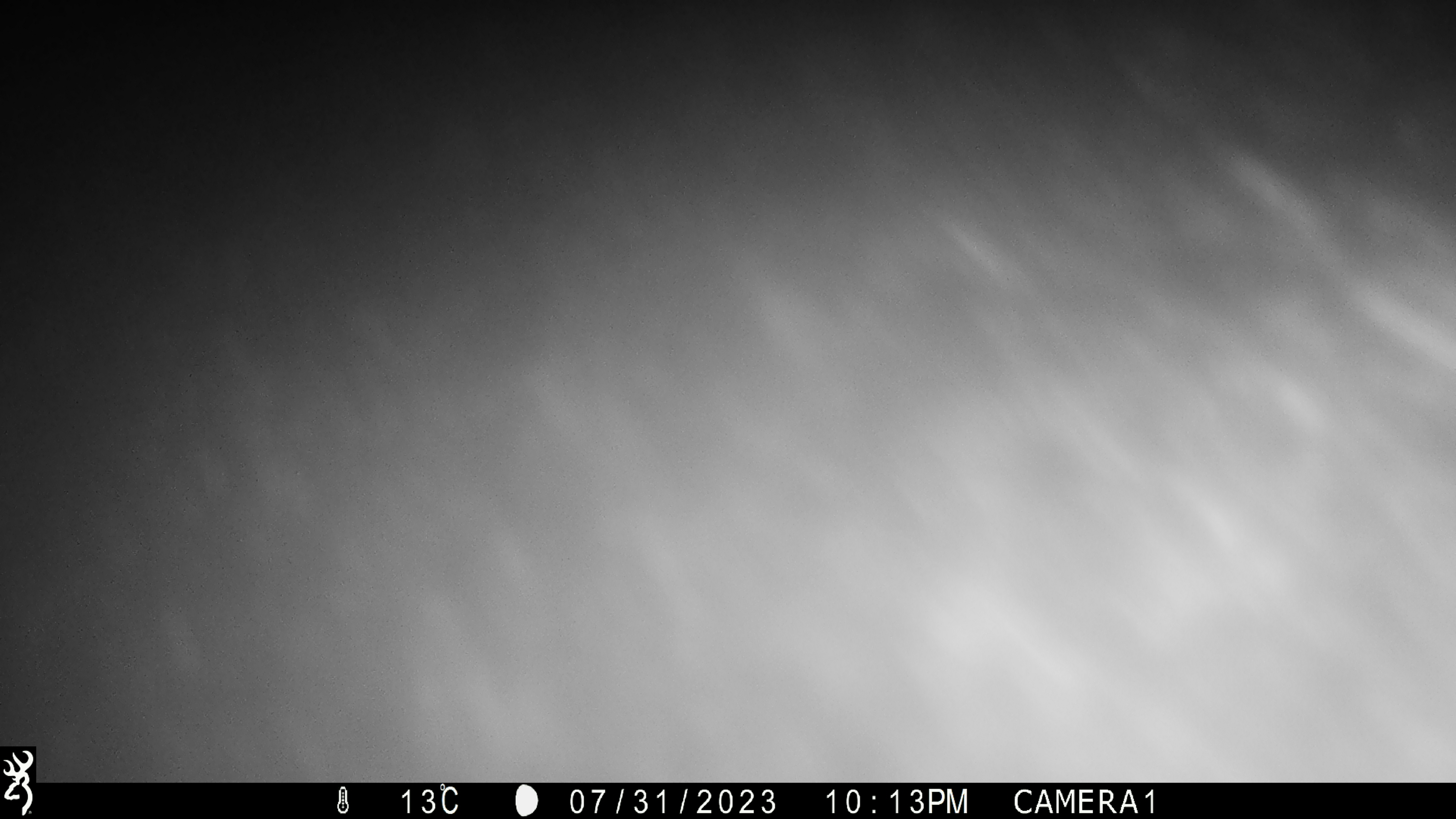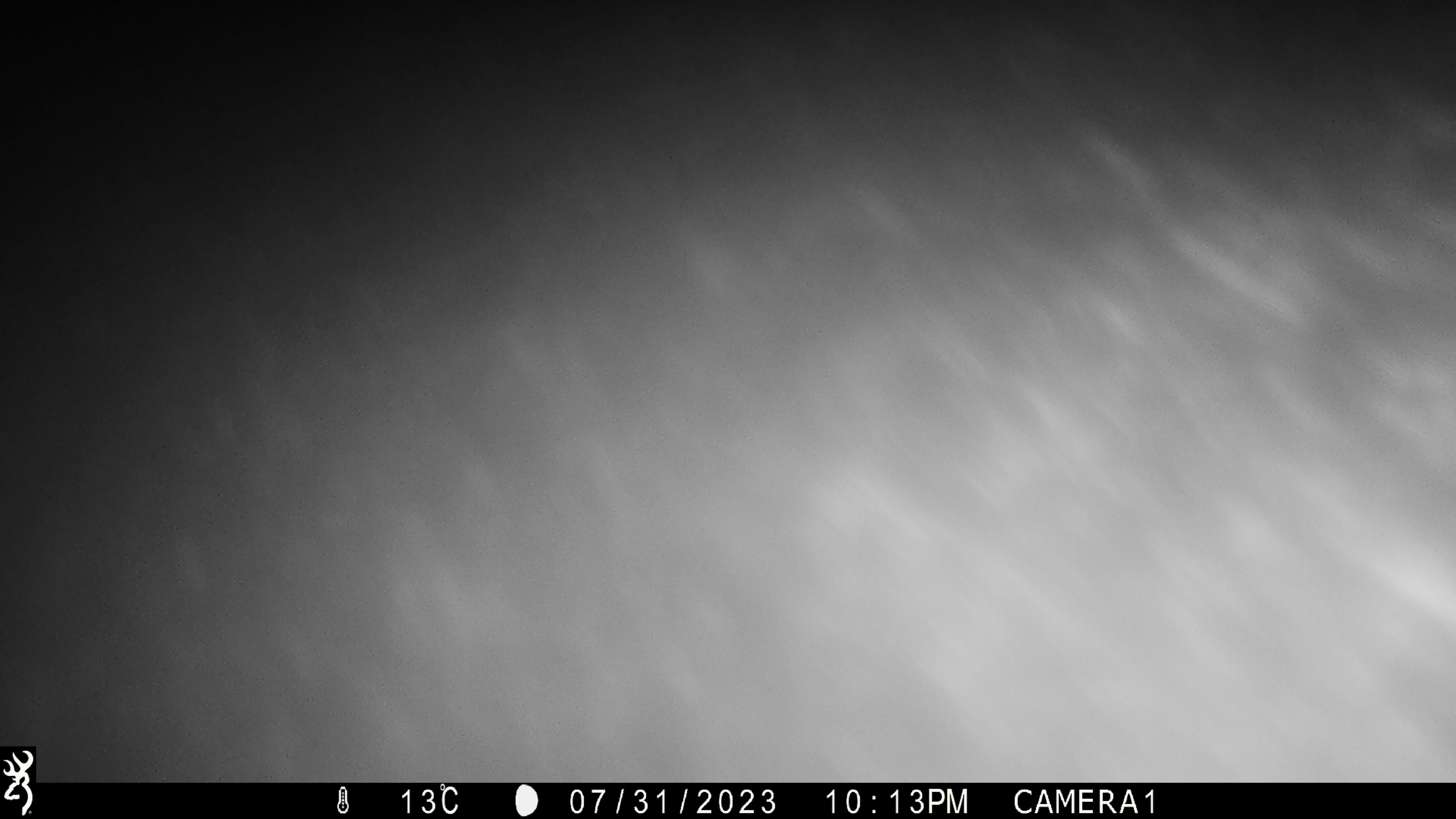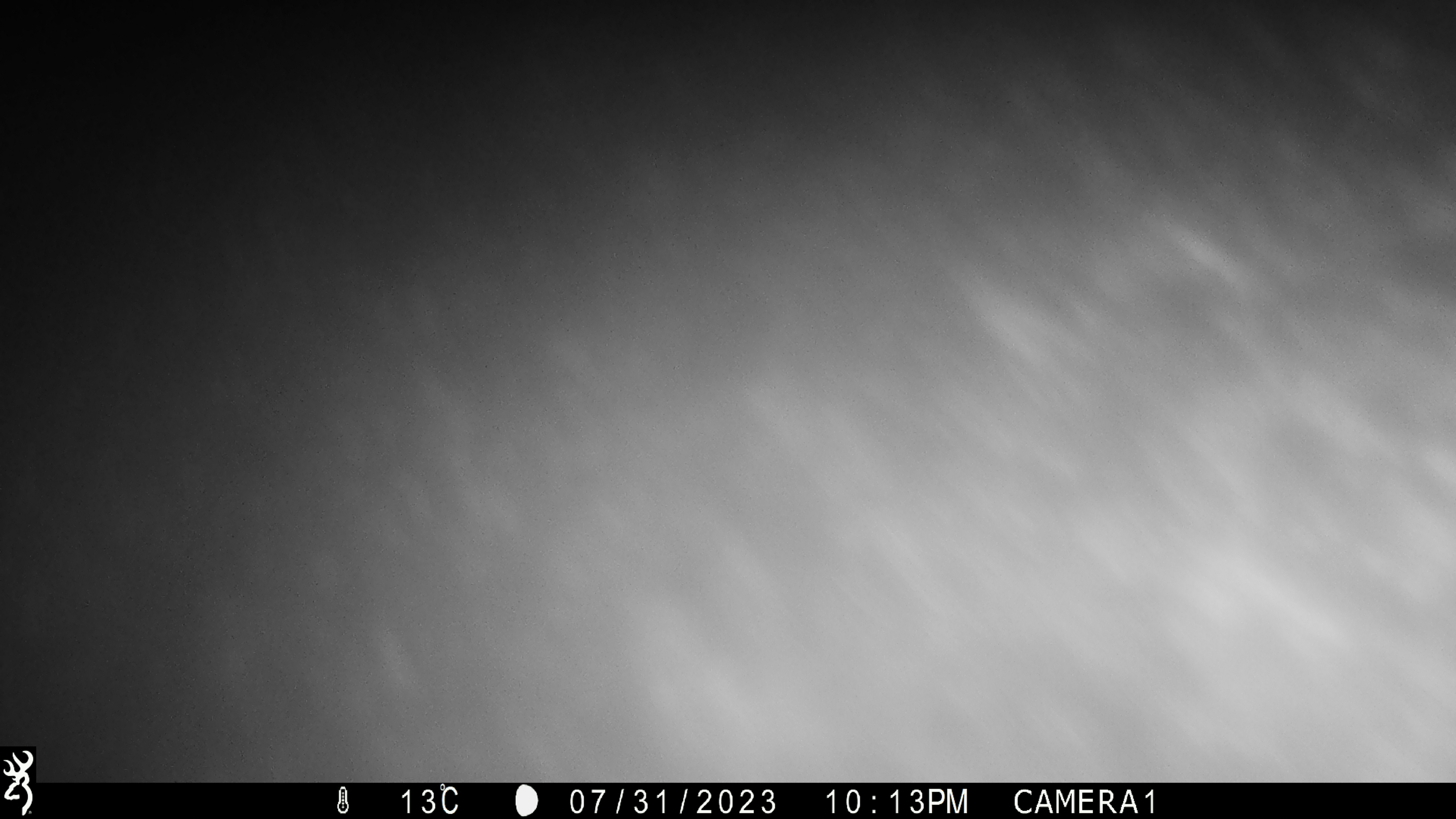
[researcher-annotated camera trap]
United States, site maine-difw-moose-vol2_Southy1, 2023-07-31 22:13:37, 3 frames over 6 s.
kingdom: Animalia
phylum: Chordata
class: Mammalia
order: Artiodactyla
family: Cervidae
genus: Alces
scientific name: Alces alces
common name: moose